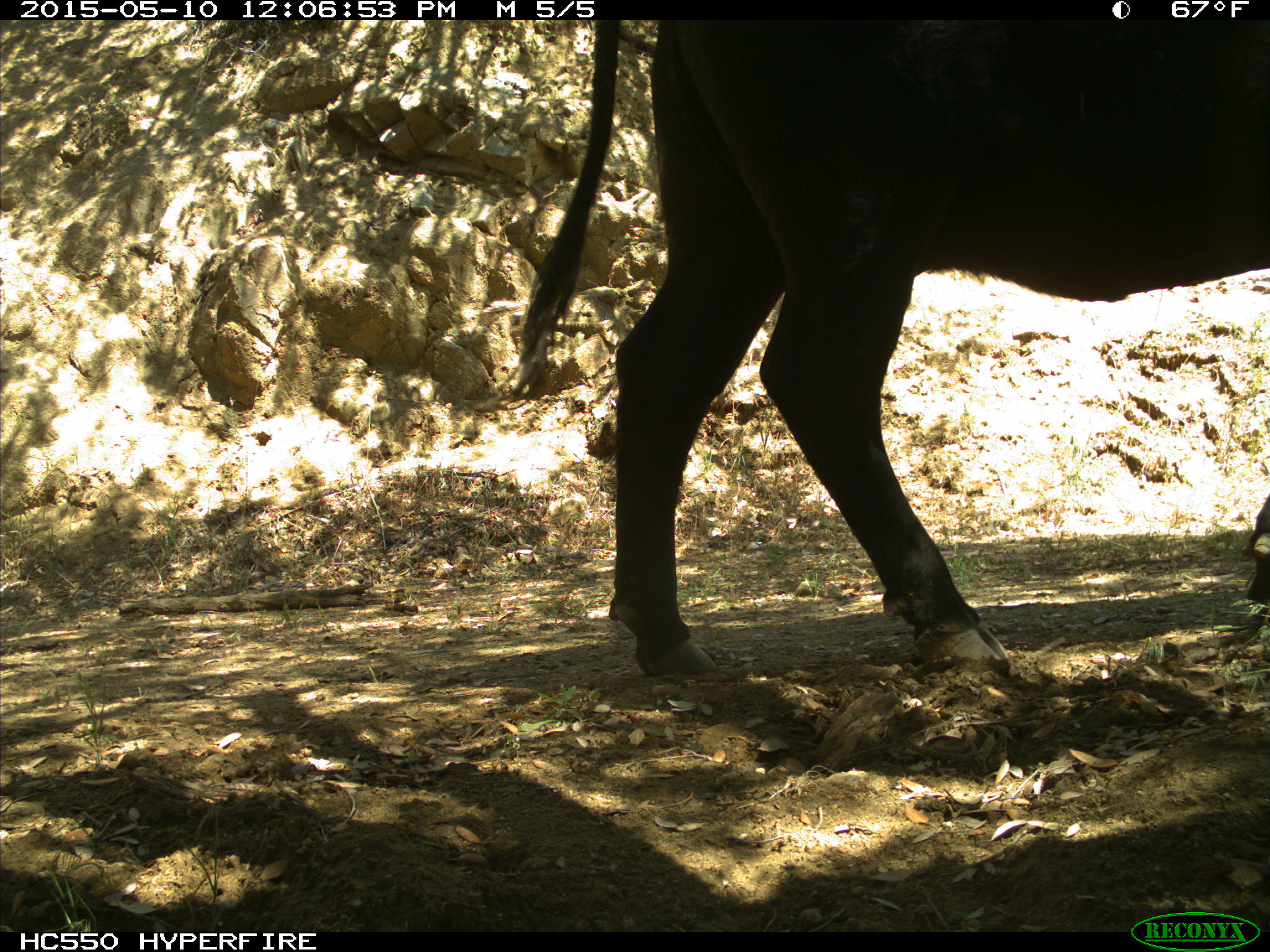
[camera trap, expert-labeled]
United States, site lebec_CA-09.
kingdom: Animalia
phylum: Chordata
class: Mammalia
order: Artiodactyla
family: Bovidae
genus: Bos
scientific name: Bos taurus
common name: domestic cow